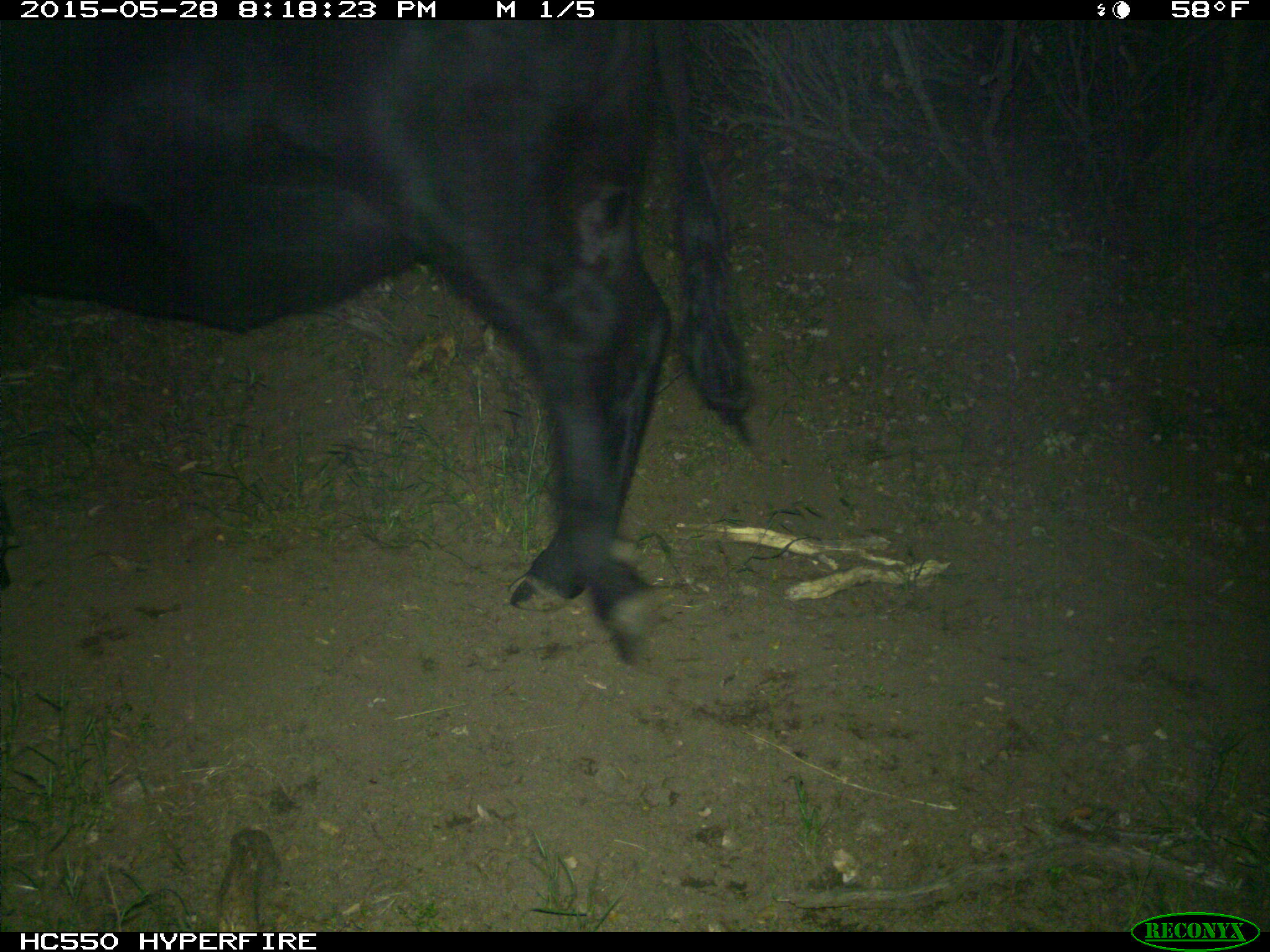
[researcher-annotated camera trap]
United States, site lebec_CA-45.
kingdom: Animalia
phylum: Chordata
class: Mammalia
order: Artiodactyla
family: Bovidae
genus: Bos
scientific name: Bos taurus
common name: domestic cow